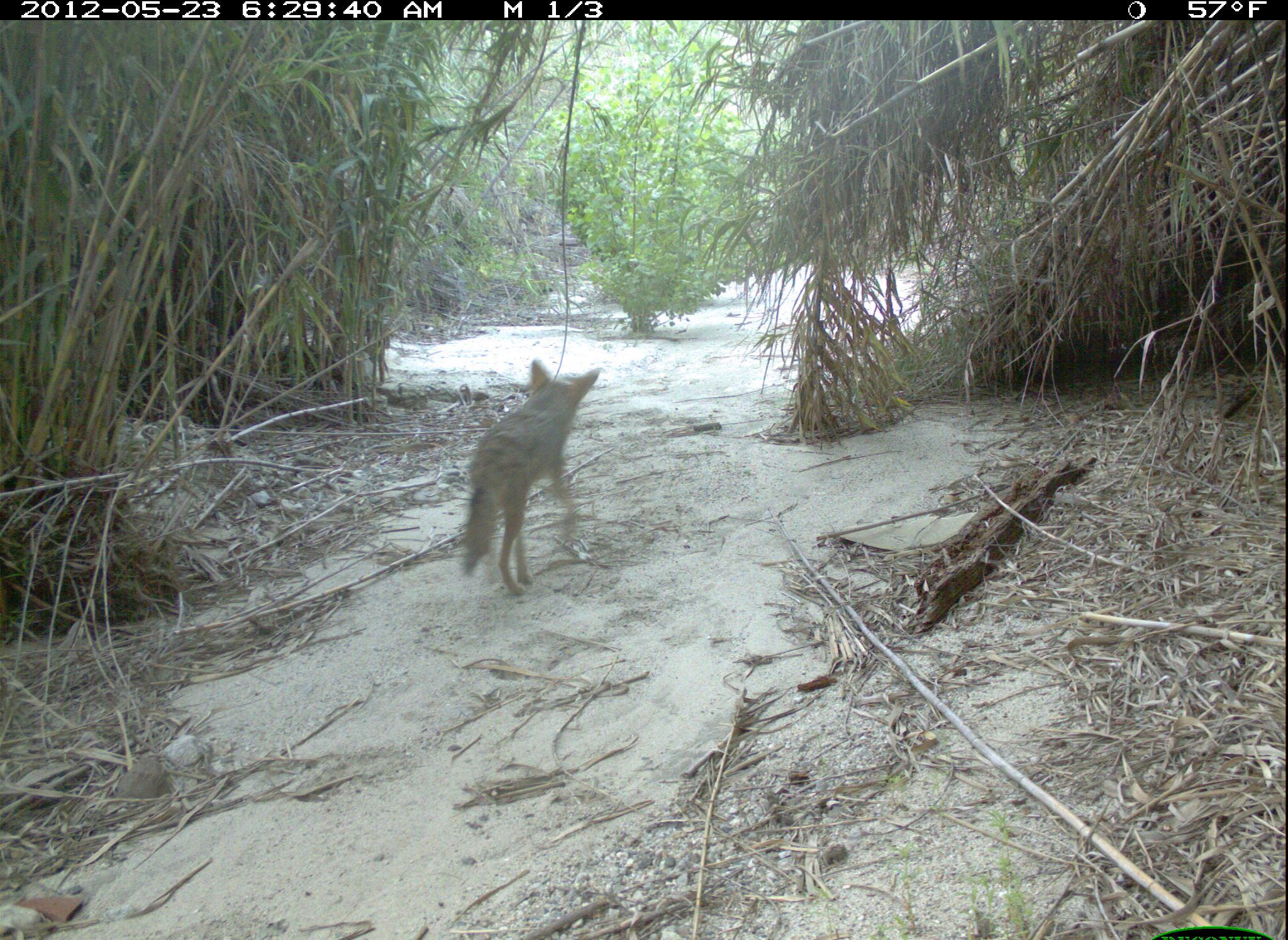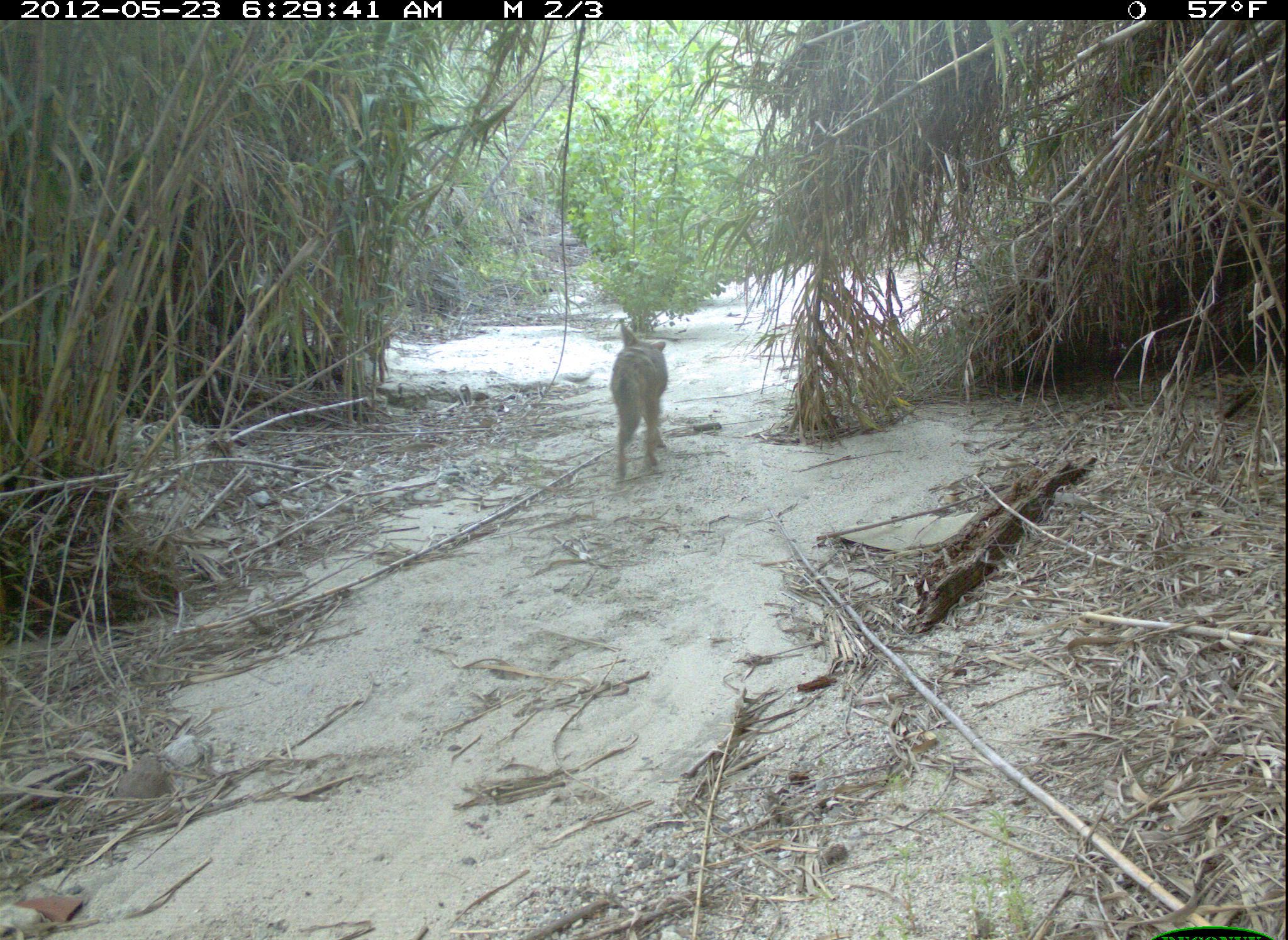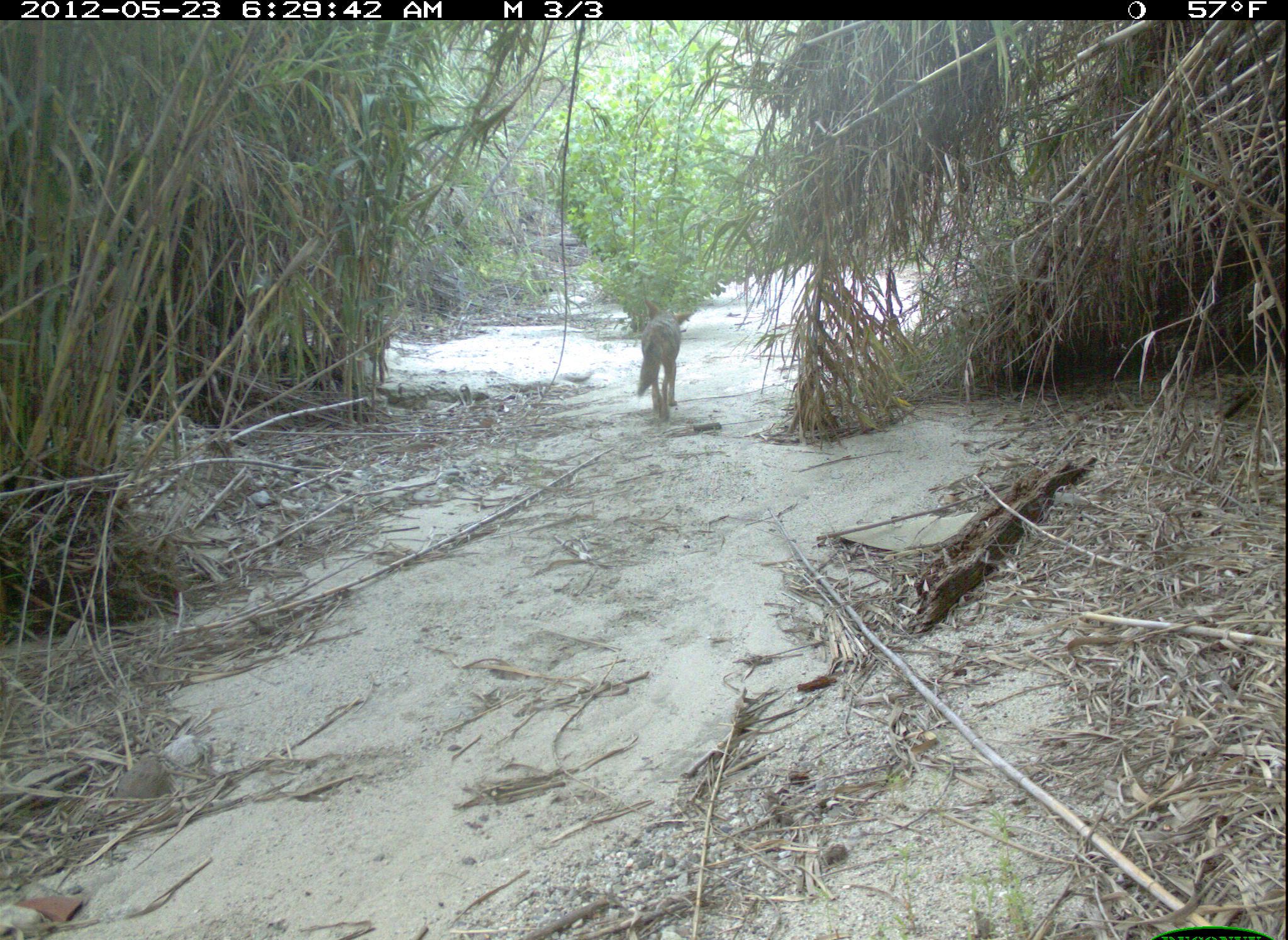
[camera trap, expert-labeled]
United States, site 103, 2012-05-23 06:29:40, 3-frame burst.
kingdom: Animalia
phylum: Chordata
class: Mammalia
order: Carnivora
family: Canidae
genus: Canis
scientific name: Canis latrans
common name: coyote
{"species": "coyote (Canis latrans)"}